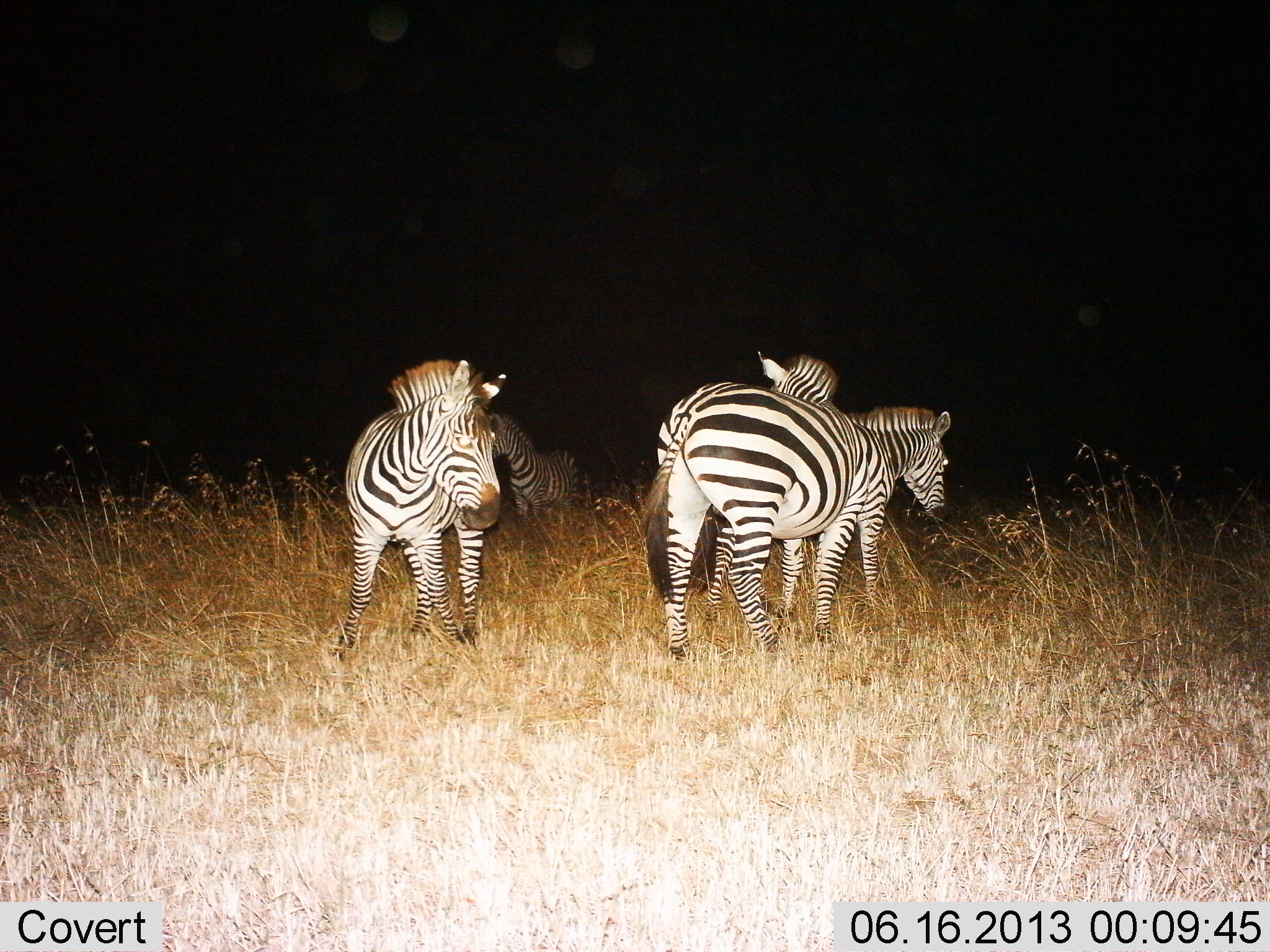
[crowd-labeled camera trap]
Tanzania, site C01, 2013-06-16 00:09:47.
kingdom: Animalia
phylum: Chordata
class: Mammalia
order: Perissodactyla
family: Equidae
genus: Equus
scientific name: Equus quagga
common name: plains zebra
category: zebra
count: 4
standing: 88%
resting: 0%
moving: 38%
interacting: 12%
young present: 6%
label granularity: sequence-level